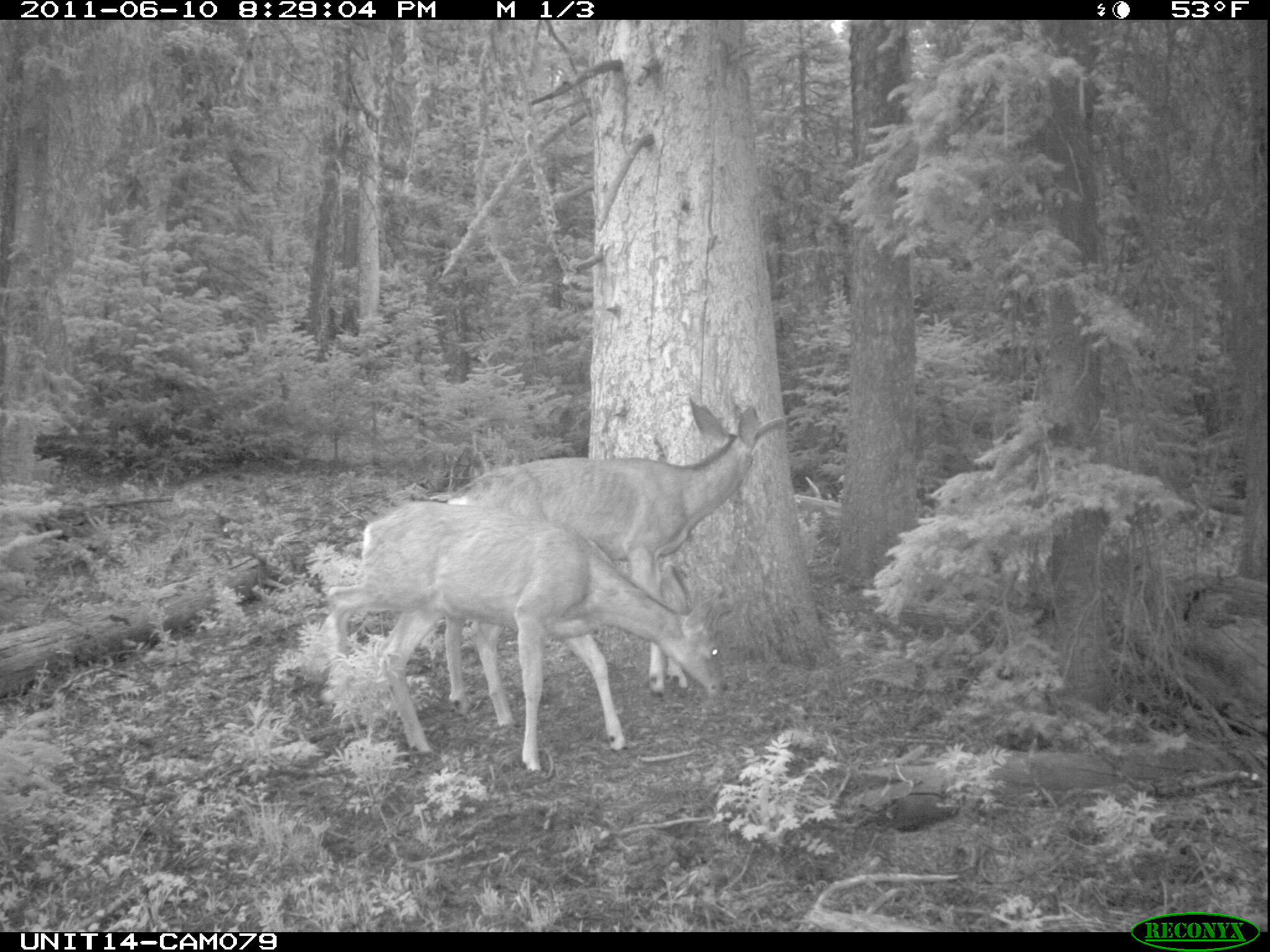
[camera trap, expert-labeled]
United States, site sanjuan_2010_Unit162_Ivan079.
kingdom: Animalia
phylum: Chordata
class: Mammalia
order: Artiodactyla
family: Cervidae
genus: Odocoileus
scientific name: Odocoileus hemionus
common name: mule deer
Odocoileus hemionus (mule deer).